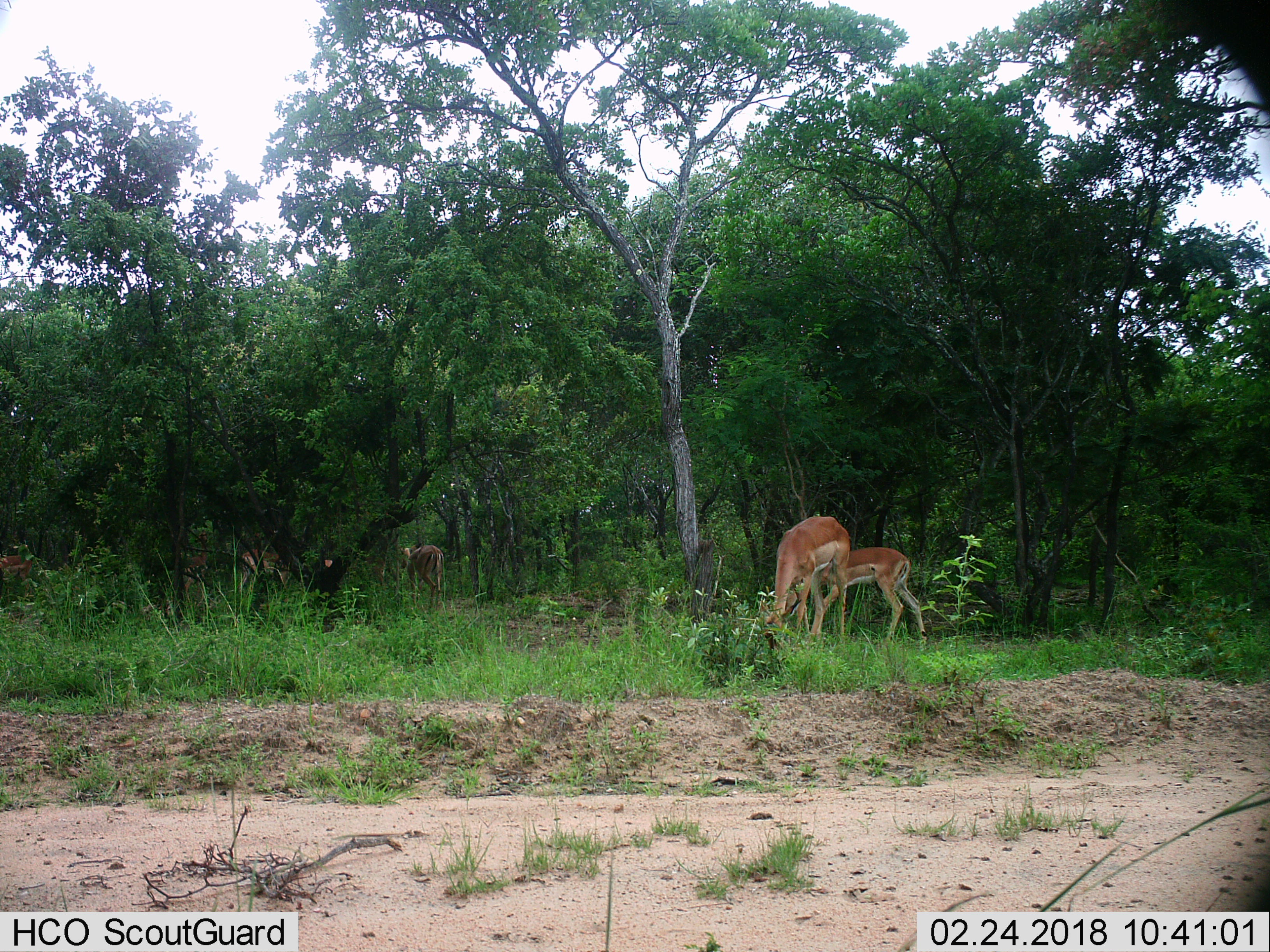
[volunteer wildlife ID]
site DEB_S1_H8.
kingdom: Animalia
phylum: Chordata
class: Mammalia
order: Artiodactyla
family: Bovidae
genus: Aepyceros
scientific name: Aepyceros melampus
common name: impala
Impala (Aepyceros melampus), count 6. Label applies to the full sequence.